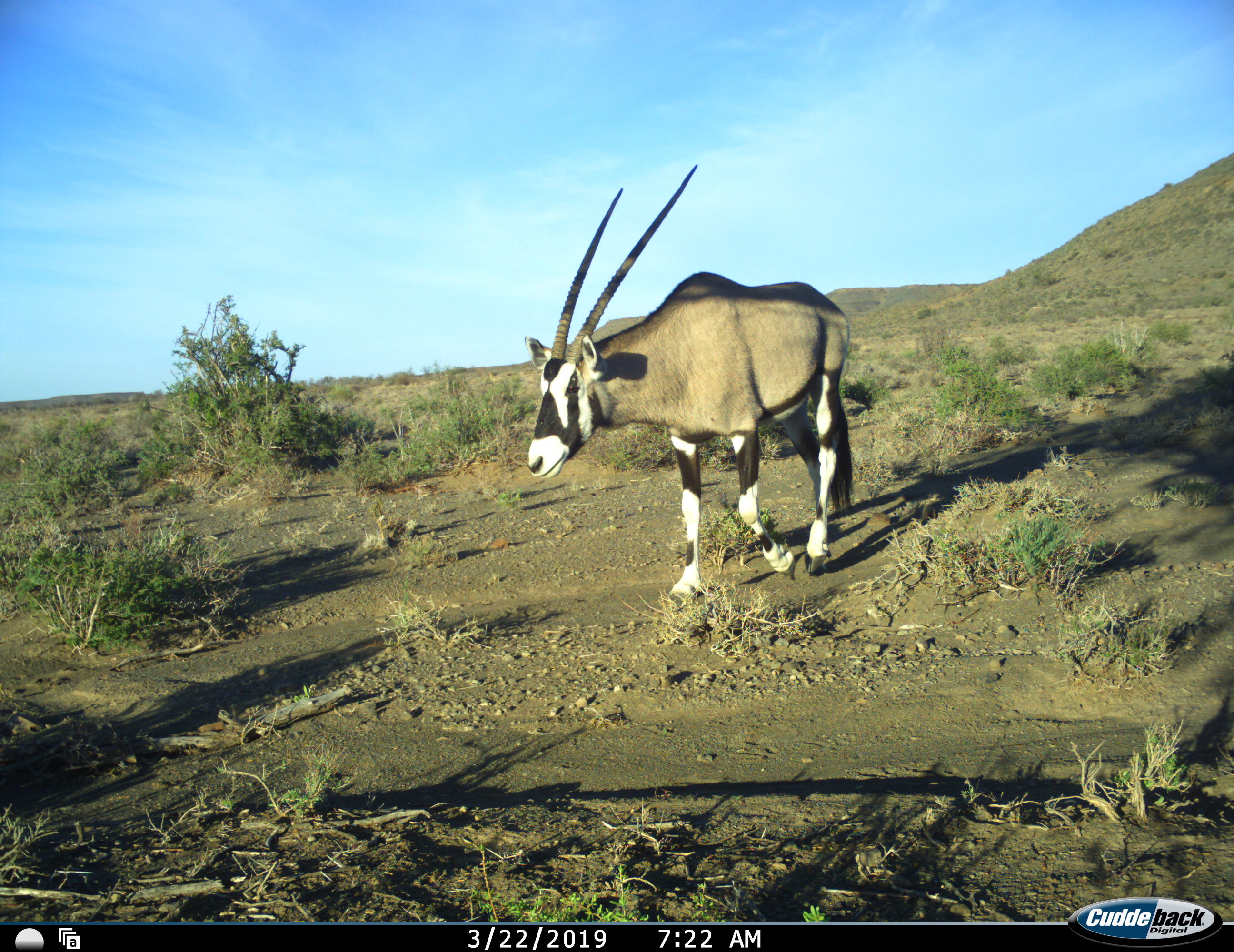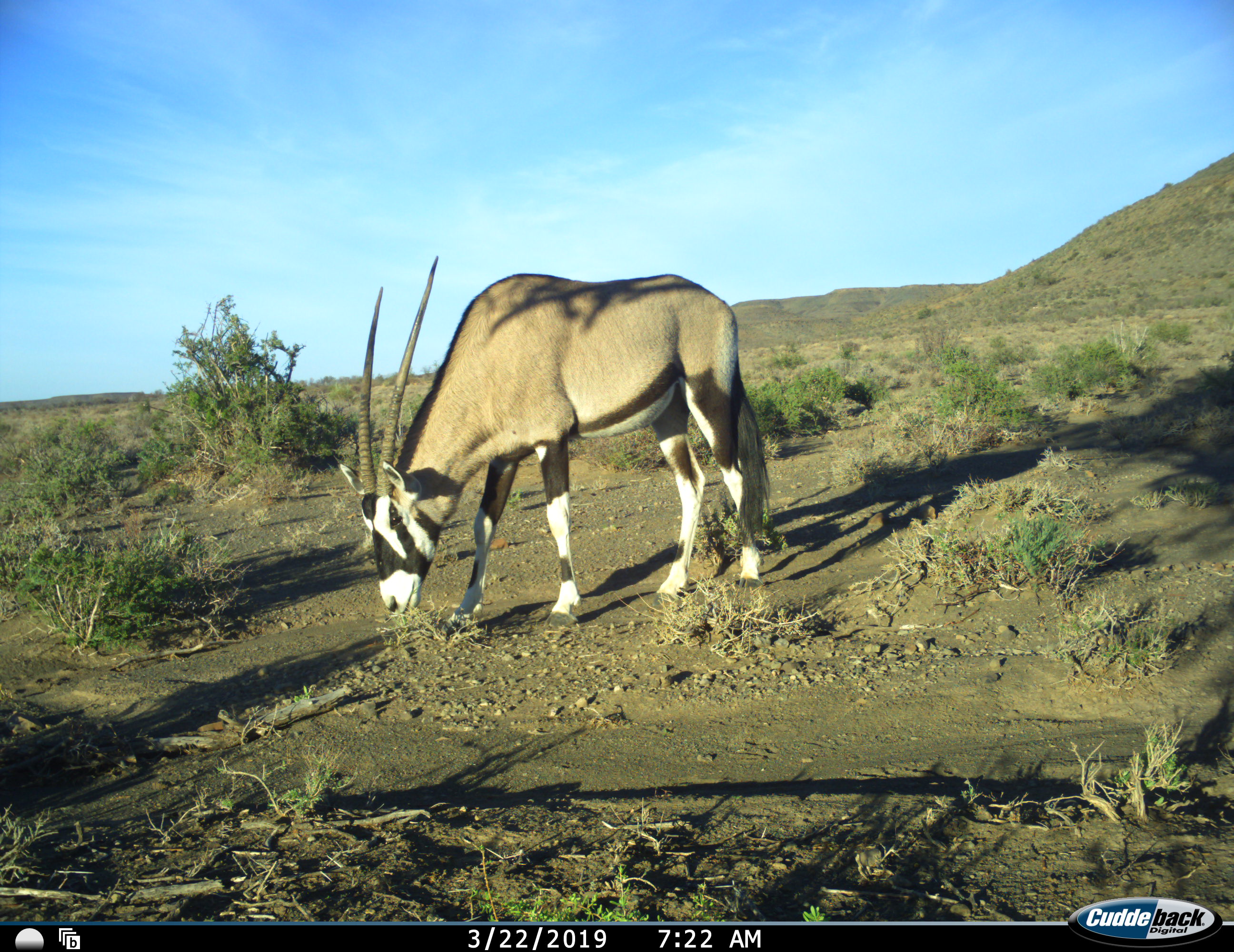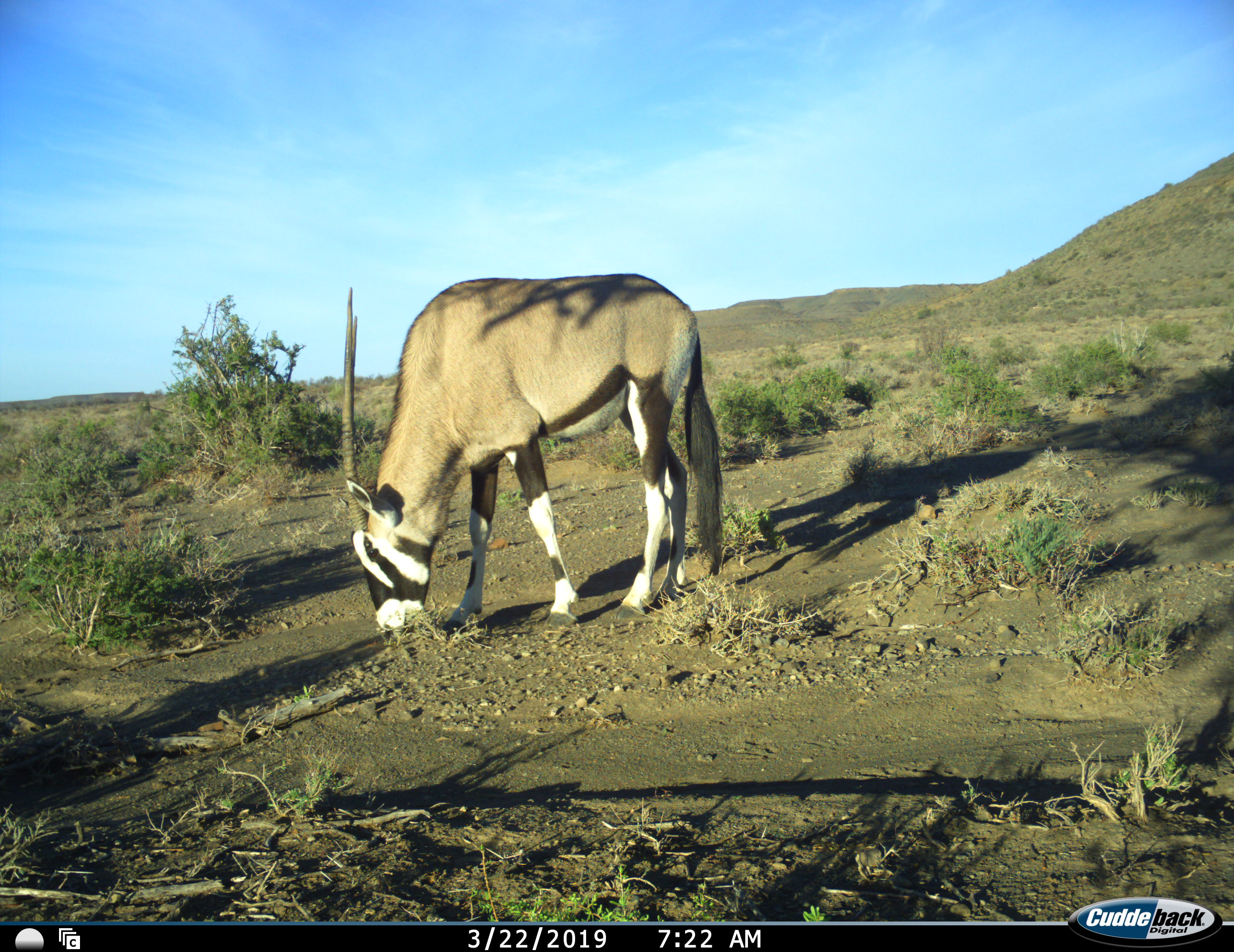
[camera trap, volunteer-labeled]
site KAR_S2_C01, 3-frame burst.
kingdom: Animalia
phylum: Chordata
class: Mammalia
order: Artiodactyla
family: Bovidae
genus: Oryx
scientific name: Oryx gazella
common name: gemsbok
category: oryx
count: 1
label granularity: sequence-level